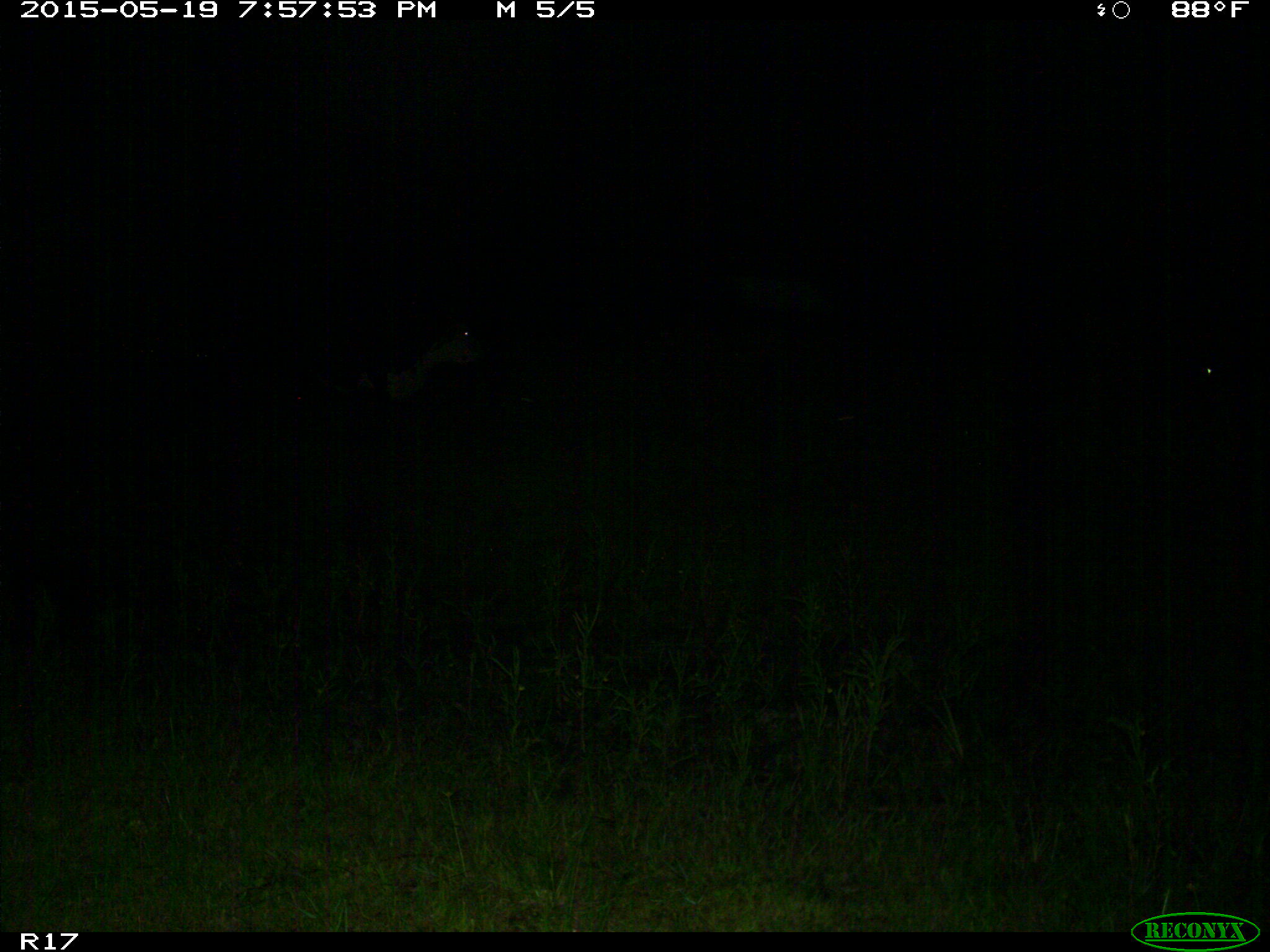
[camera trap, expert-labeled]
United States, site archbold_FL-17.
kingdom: Animalia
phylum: Chordata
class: Mammalia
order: Artiodactyla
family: Bovidae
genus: Bos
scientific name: Bos taurus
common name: domestic cow